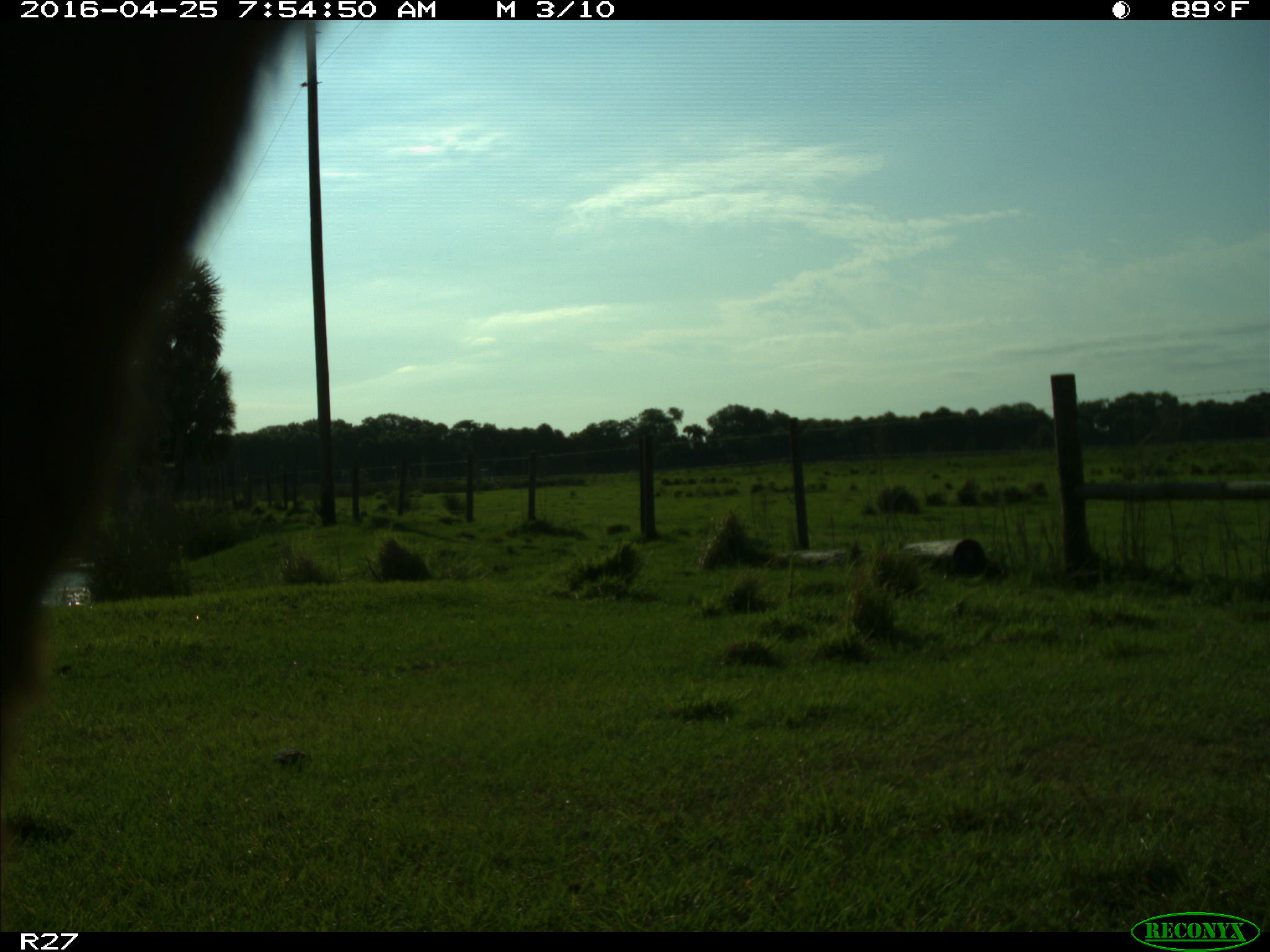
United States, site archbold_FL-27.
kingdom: Animalia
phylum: Chordata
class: Mammalia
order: Artiodactyla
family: Bovidae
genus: Bos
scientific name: Bos taurus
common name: domestic cow